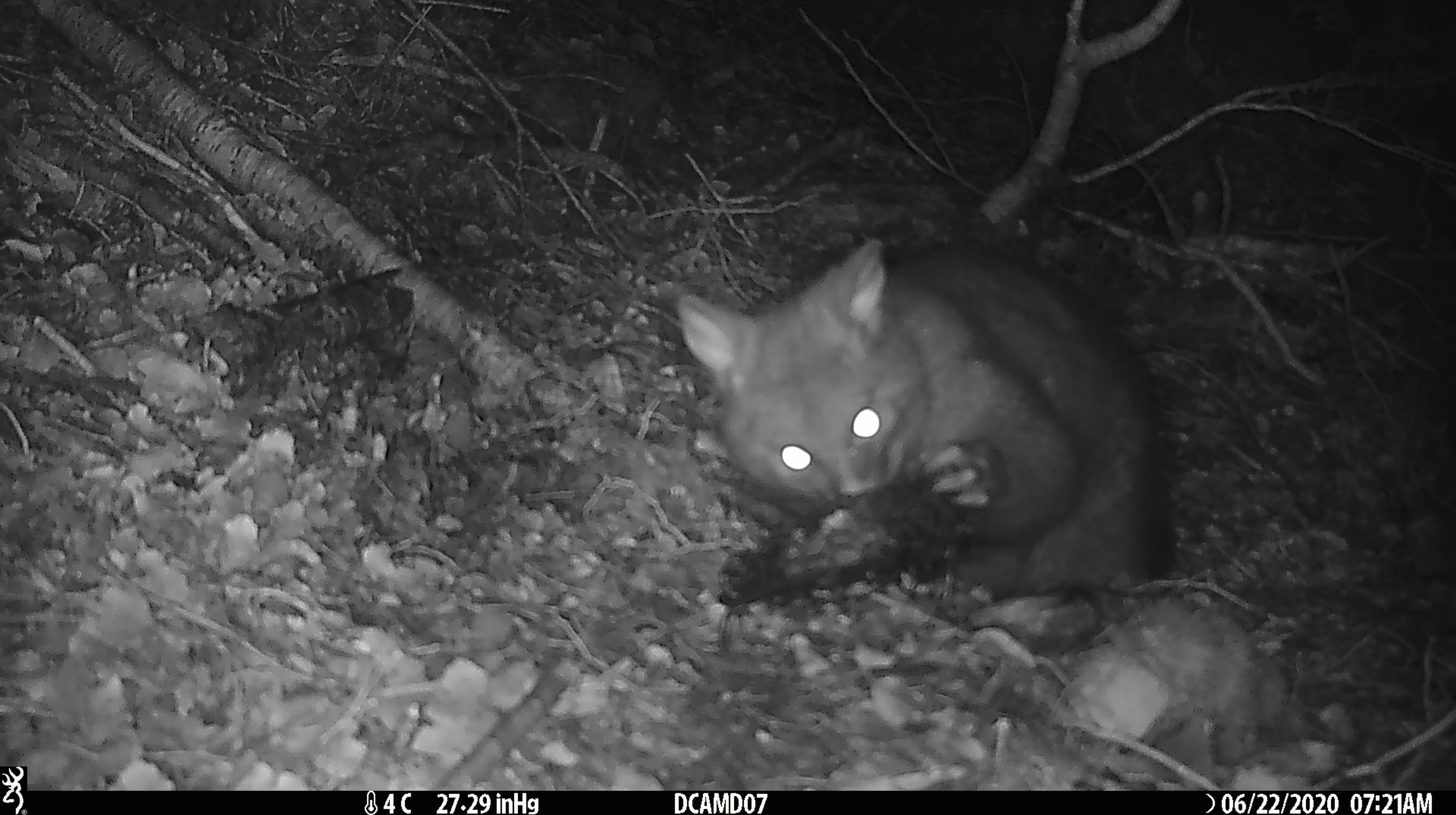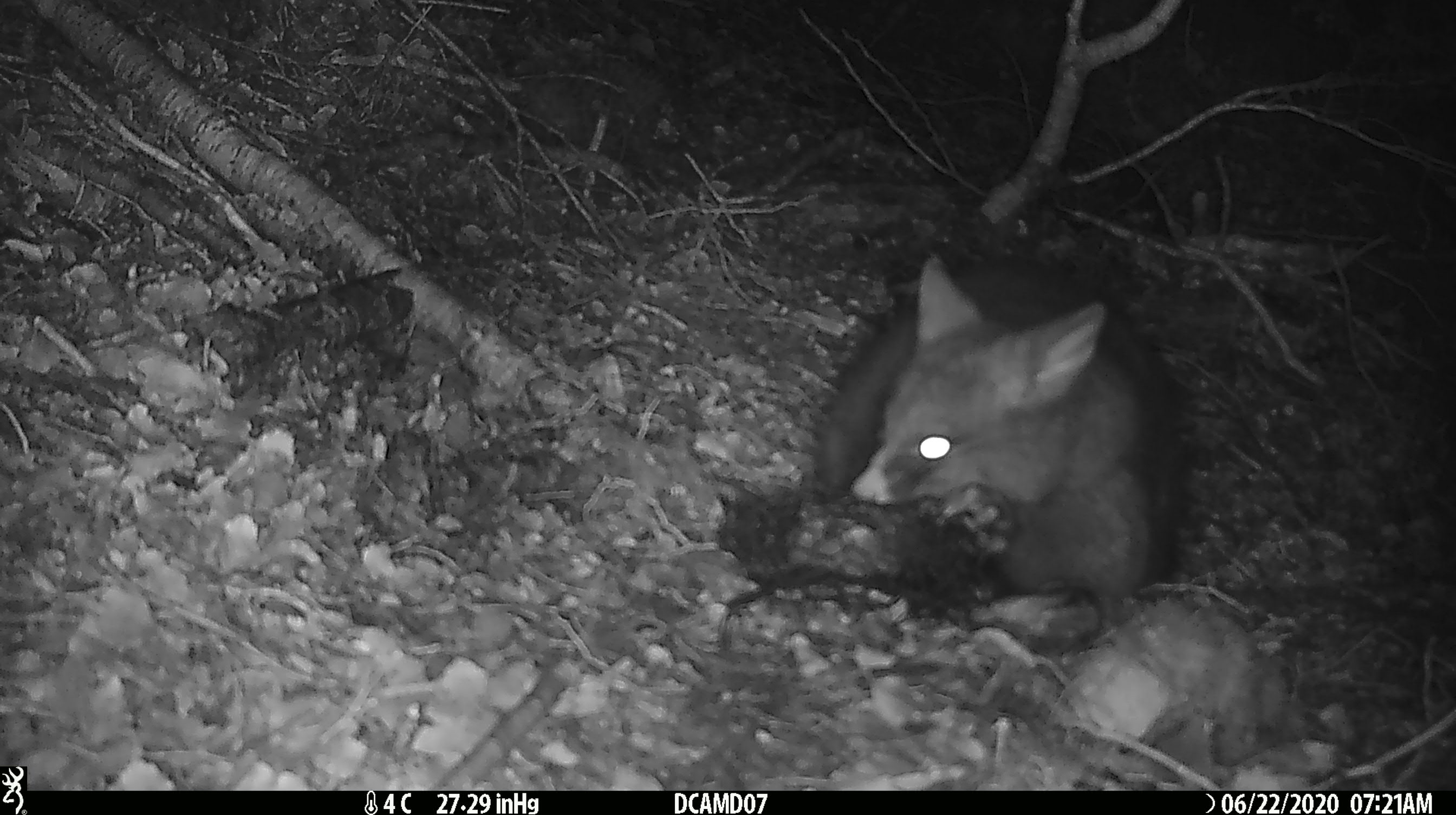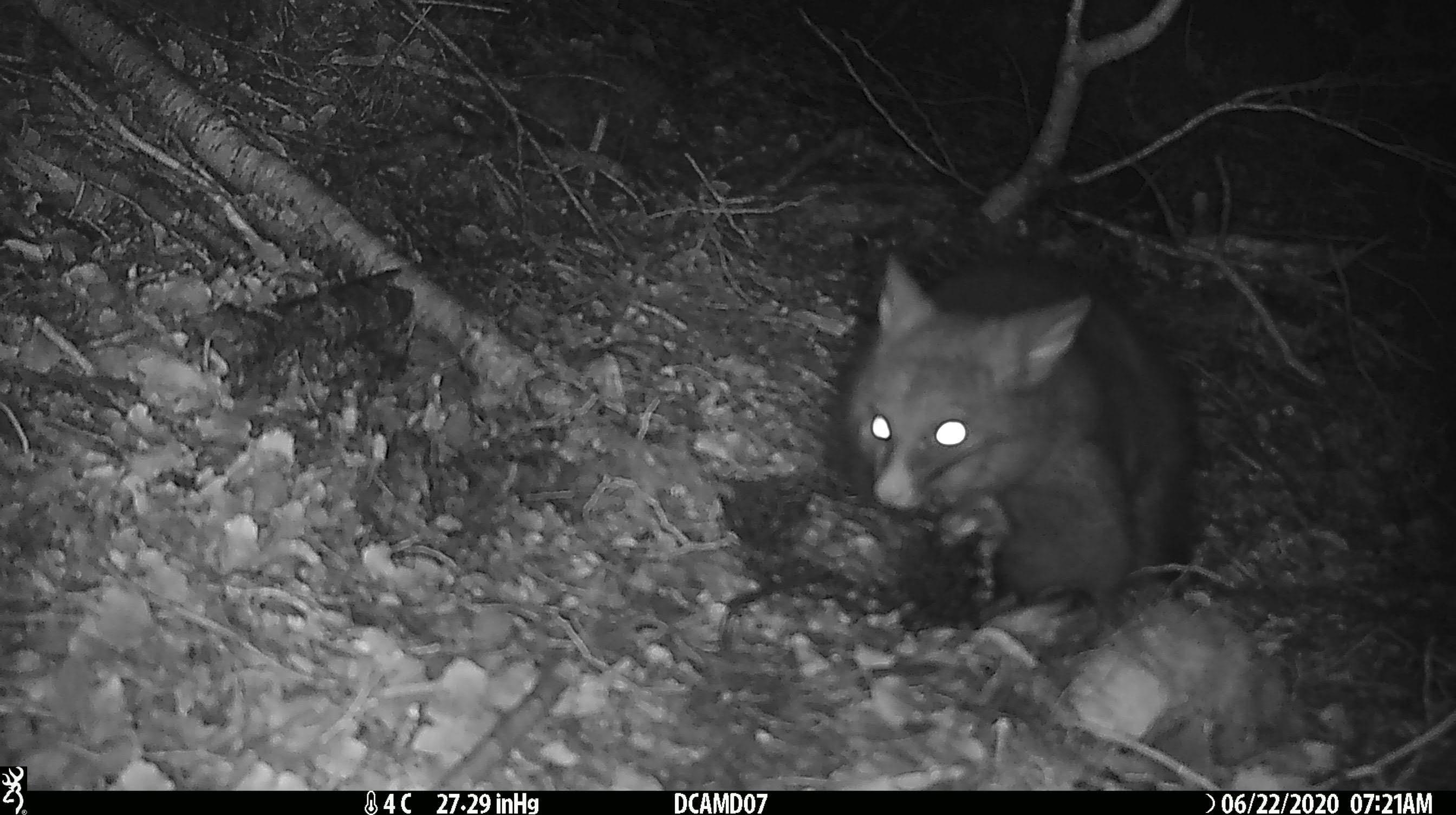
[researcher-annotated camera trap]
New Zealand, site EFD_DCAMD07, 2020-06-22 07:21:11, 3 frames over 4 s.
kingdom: Animalia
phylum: Chordata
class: Mammalia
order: Diprotodontia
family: Phalangeridae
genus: Trichosurus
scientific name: Trichosurus vulpecula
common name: common brushtail possum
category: possum